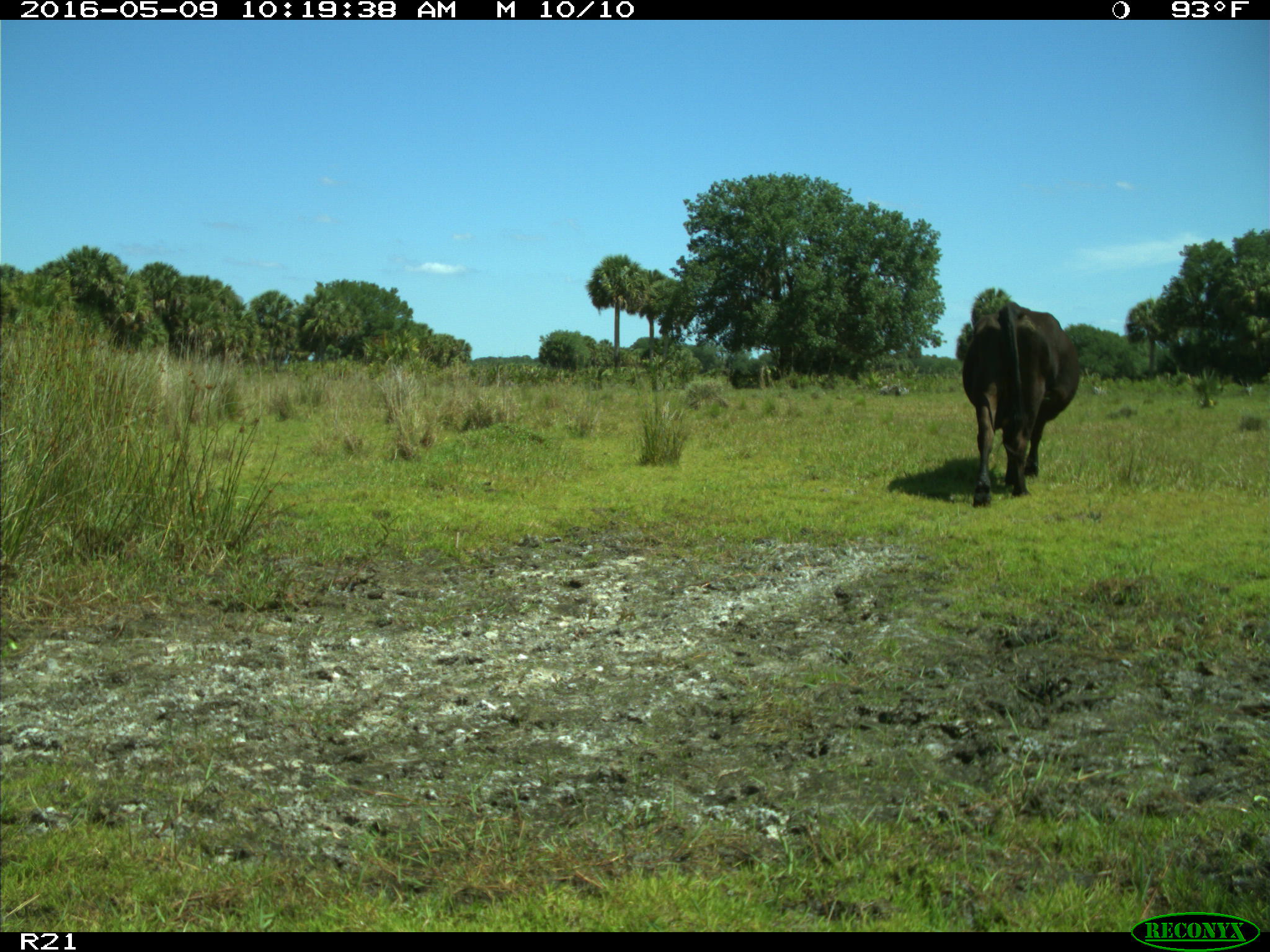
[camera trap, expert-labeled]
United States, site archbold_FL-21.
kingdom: Animalia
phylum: Chordata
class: Mammalia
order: Artiodactyla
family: Bovidae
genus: Bos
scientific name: Bos taurus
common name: domestic cow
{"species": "Bos taurus (domestic cow)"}